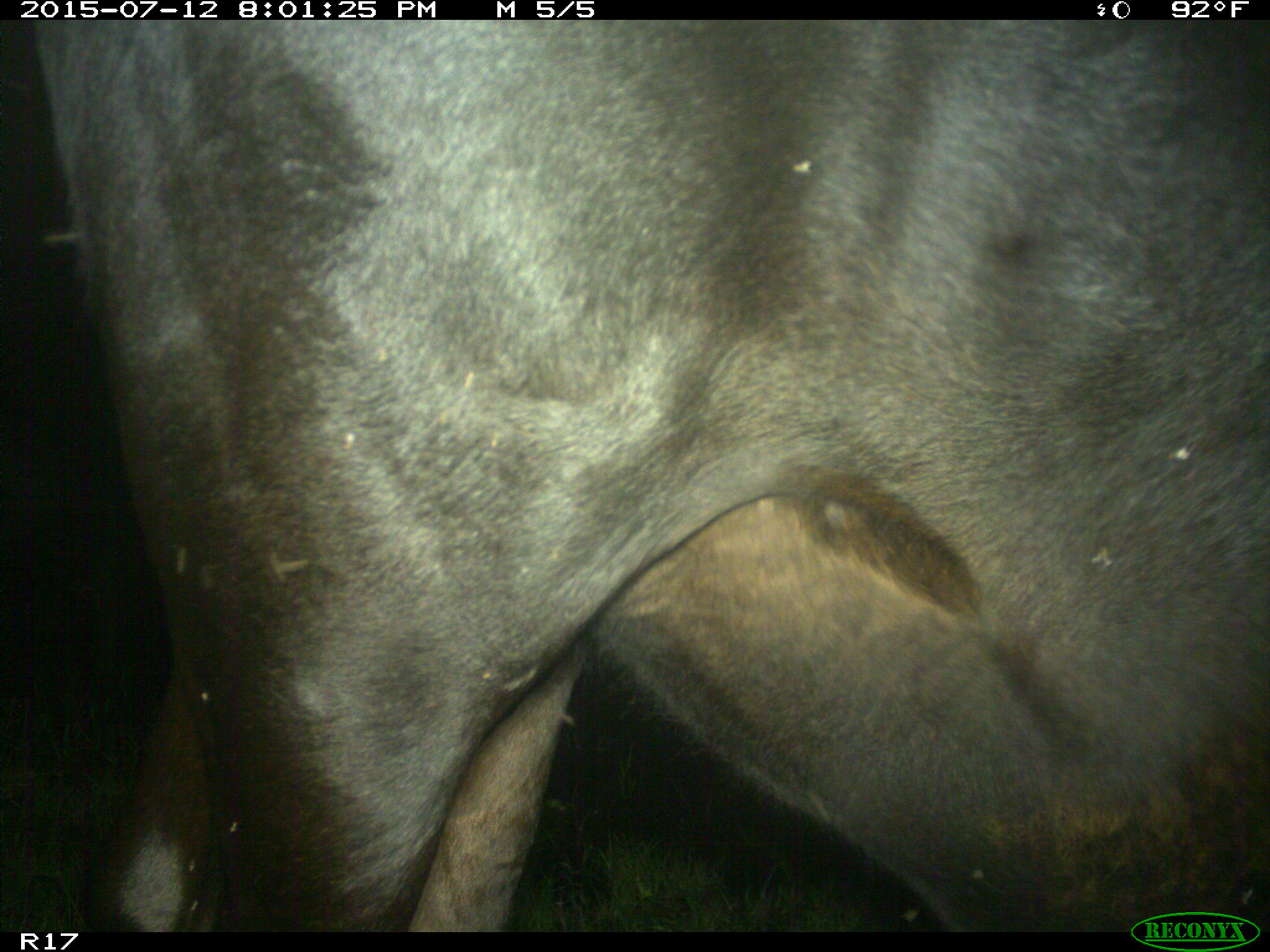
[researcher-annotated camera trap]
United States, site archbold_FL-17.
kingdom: Animalia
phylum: Chordata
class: Mammalia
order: Artiodactyla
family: Bovidae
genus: Bos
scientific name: Bos taurus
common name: domestic cow